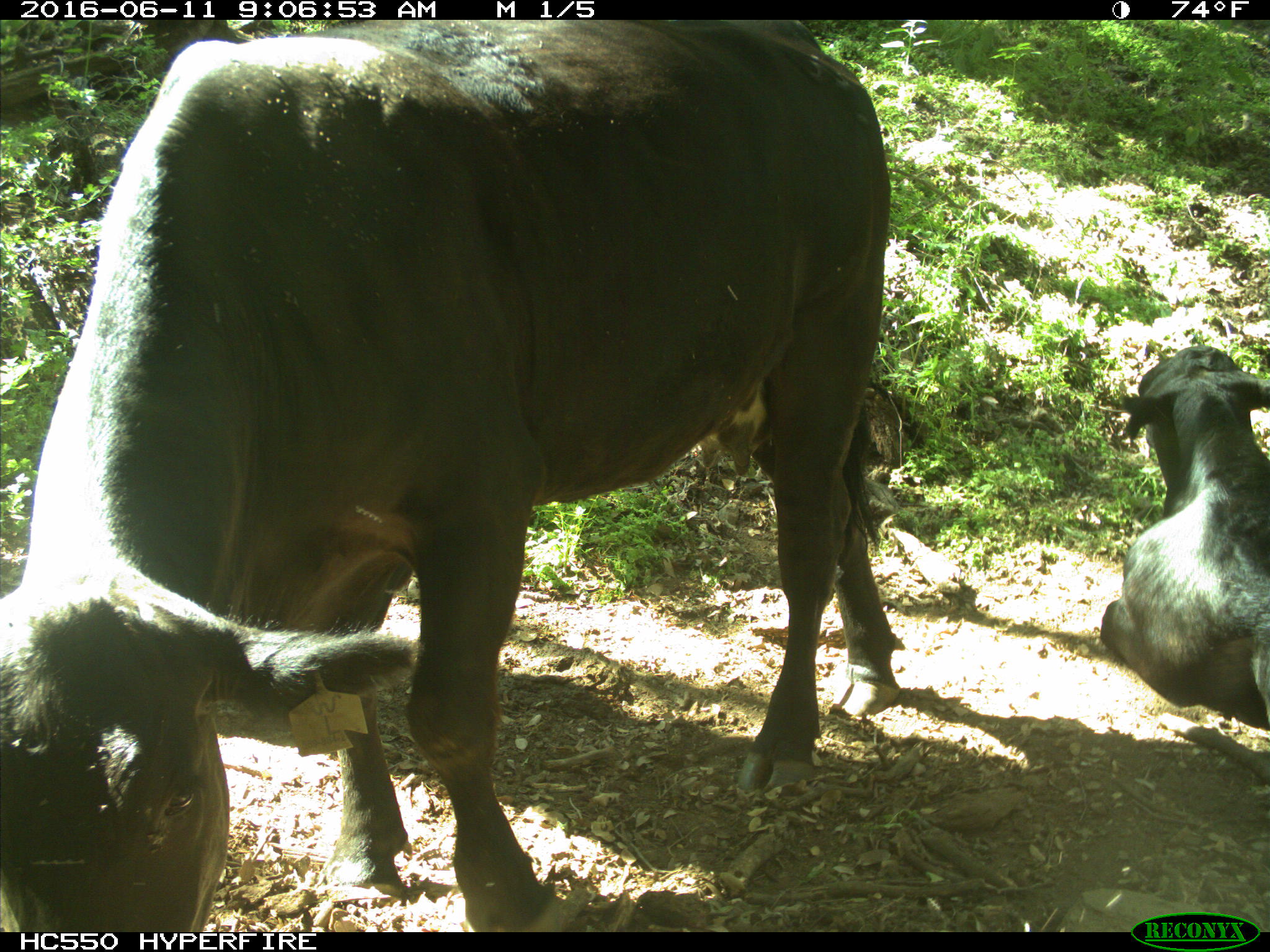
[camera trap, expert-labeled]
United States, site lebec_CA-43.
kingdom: Animalia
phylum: Chordata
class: Mammalia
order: Artiodactyla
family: Bovidae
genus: Bos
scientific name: Bos taurus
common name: domestic cow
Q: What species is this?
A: Bos taurus (domestic cow).